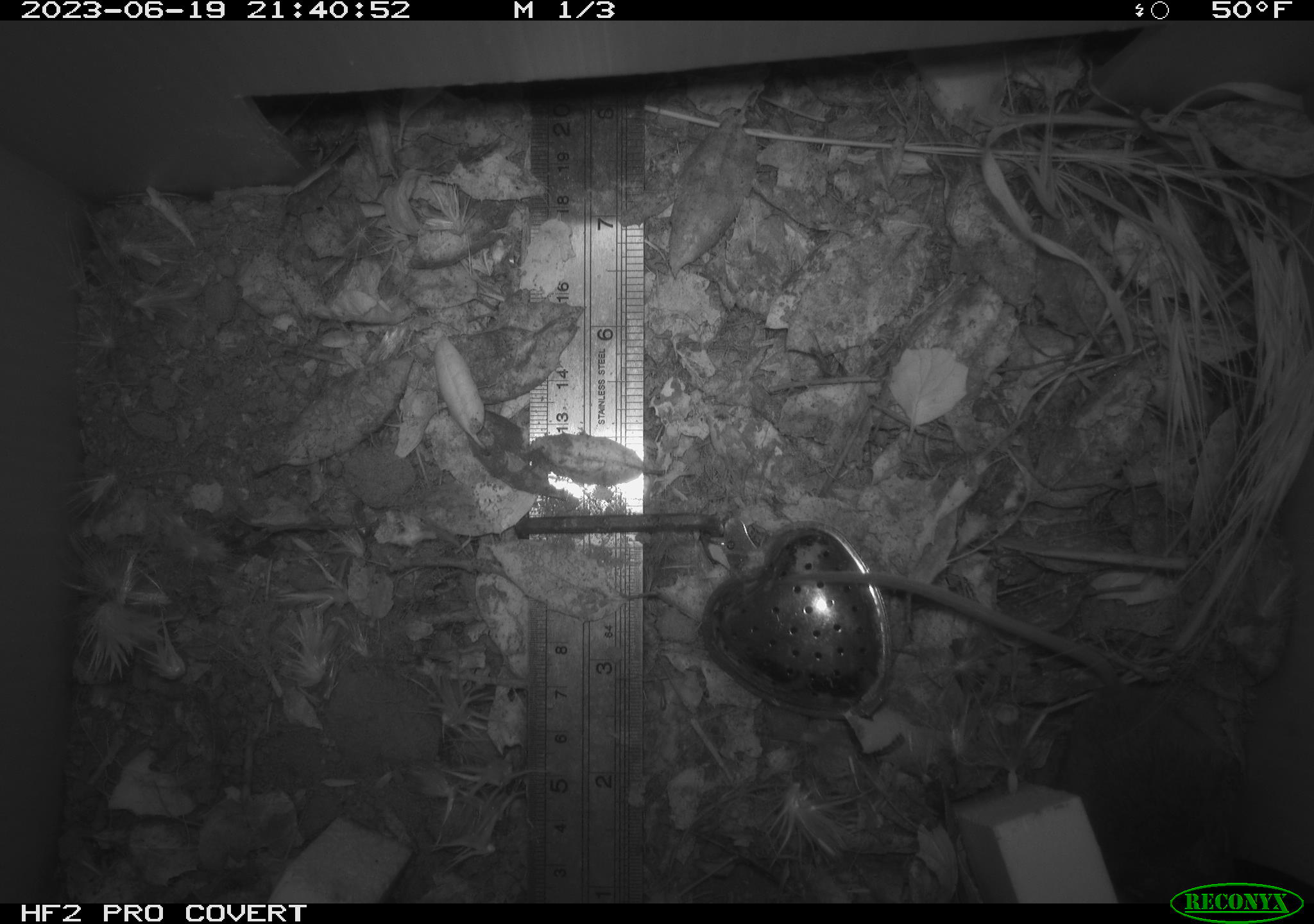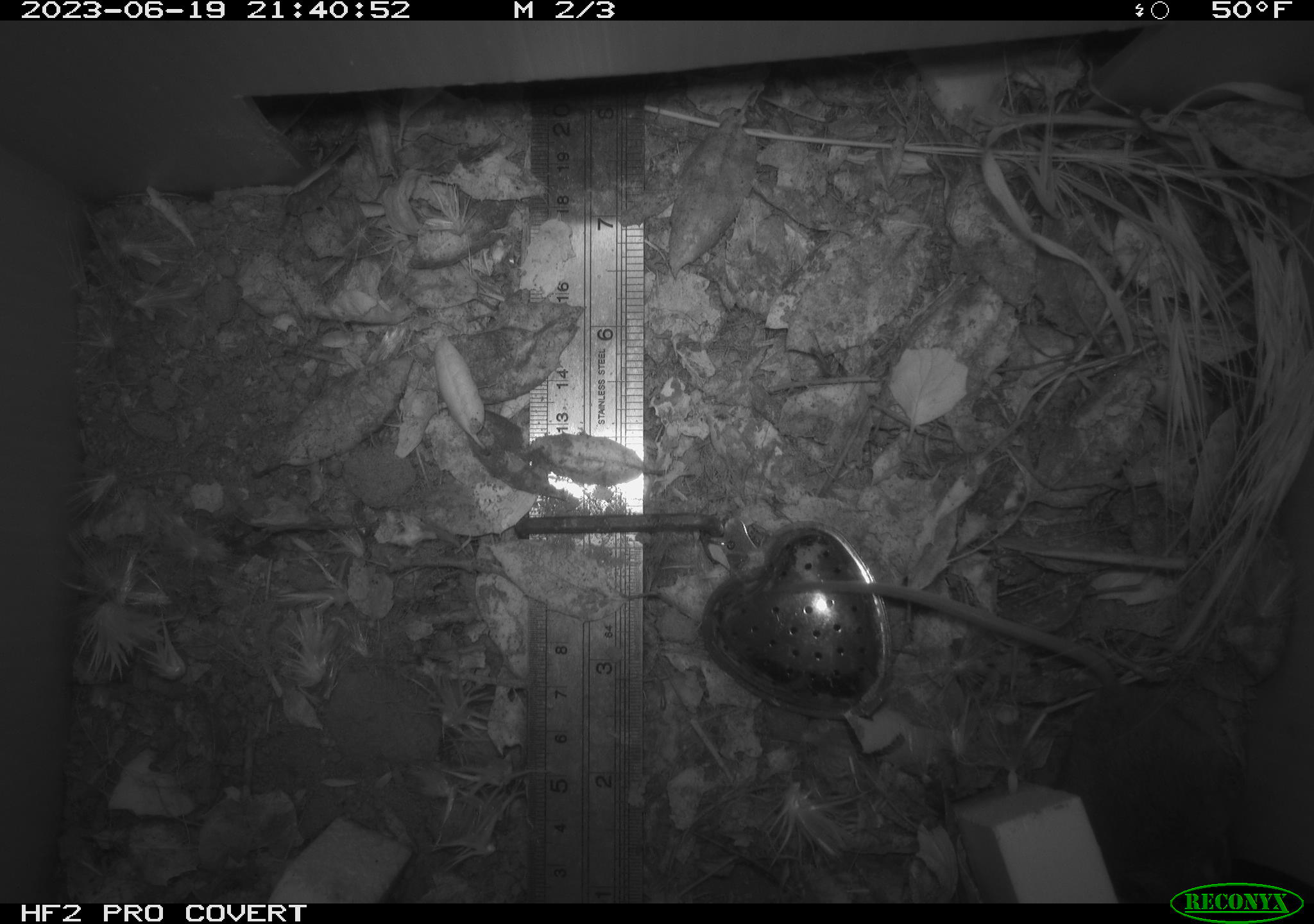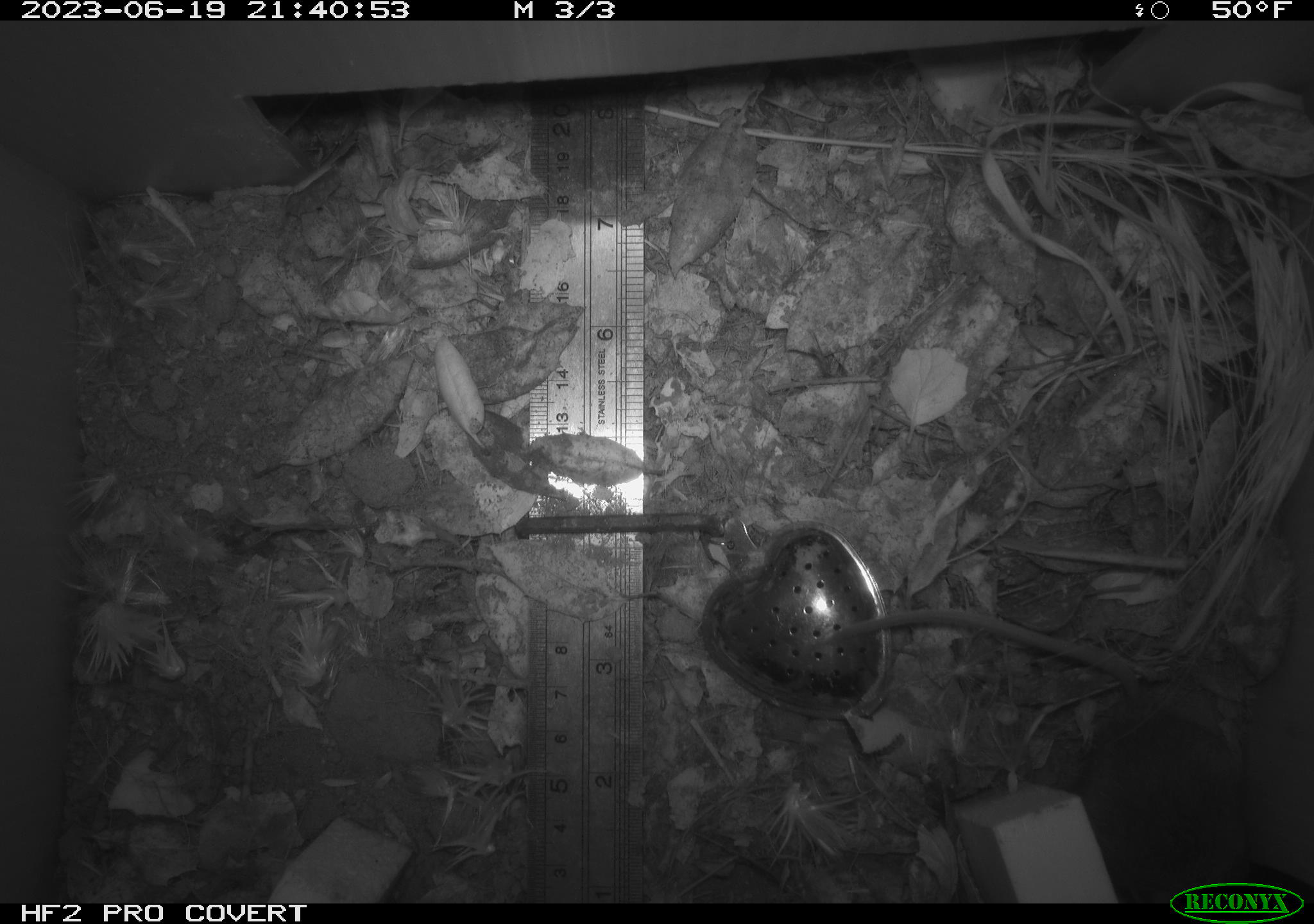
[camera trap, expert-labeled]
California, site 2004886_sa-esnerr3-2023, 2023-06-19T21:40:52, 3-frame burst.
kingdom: Animalia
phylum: Chordata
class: Mammalia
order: Rodentia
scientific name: Rodentia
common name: mouse species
Mouse species (Rodentia).